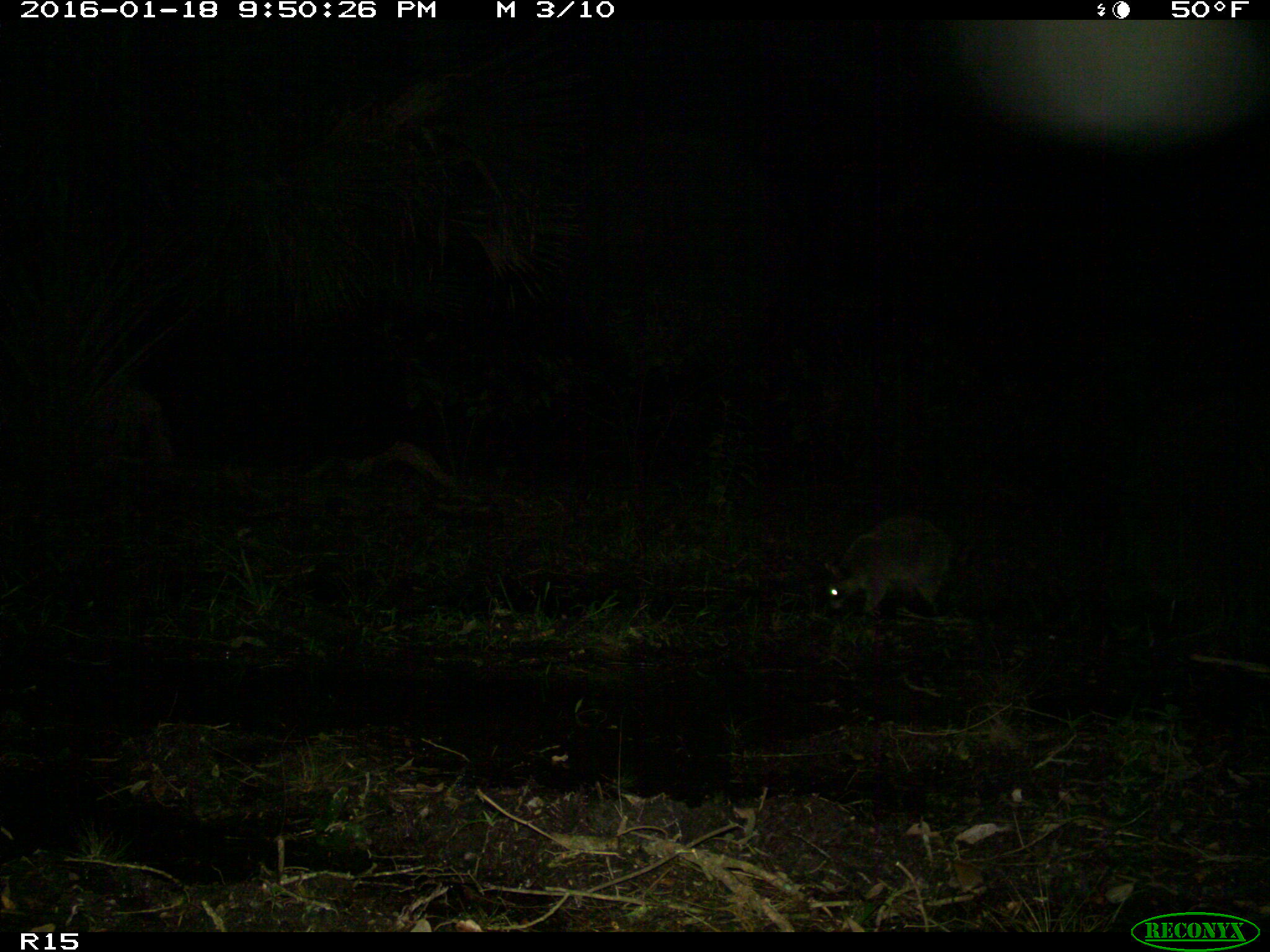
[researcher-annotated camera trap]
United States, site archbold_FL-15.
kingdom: Animalia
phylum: Chordata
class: Mammalia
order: Carnivora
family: Procyonidae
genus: Procyon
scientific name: Procyon lotor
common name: common raccoon